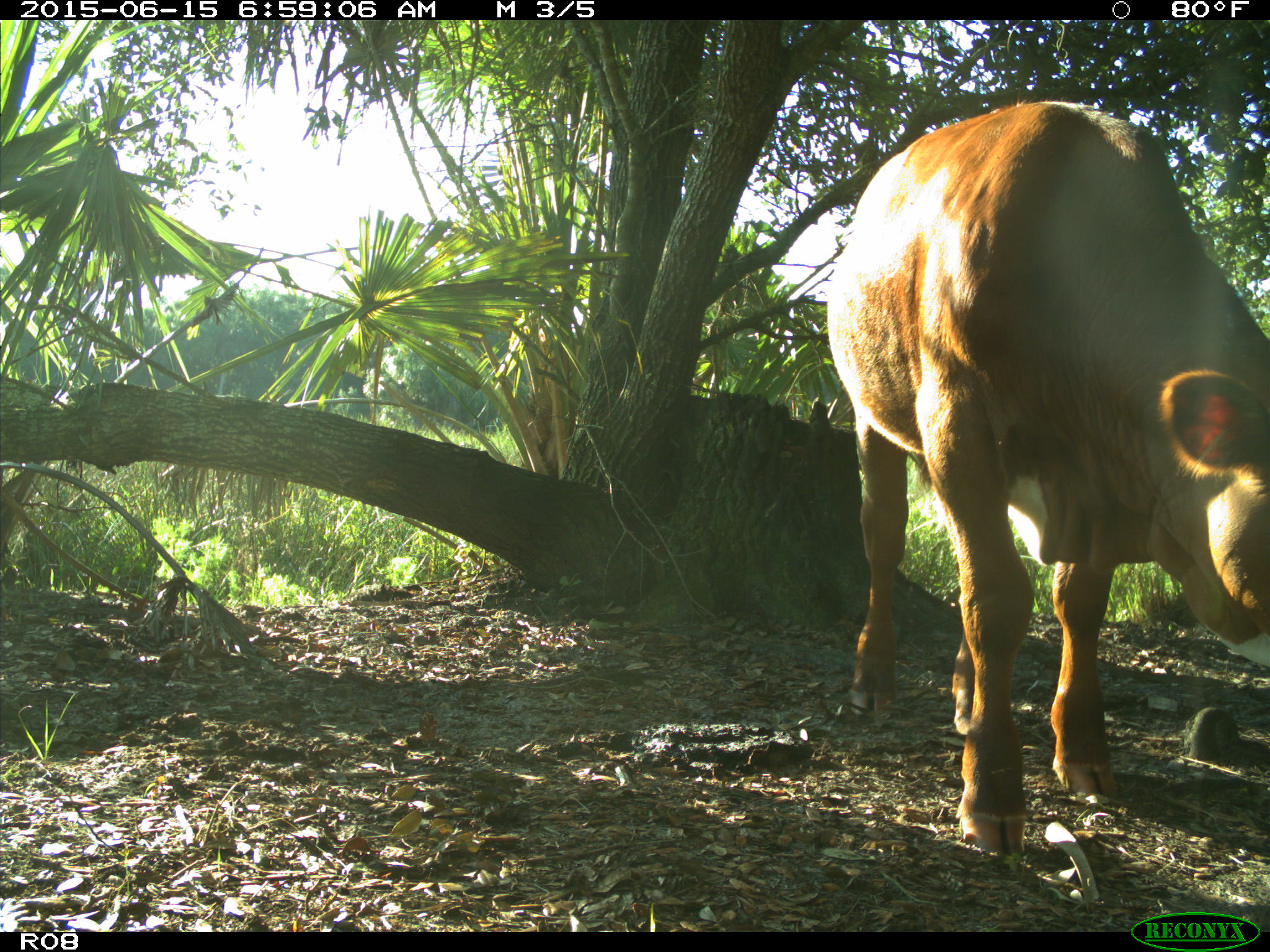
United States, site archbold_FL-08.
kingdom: Animalia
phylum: Chordata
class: Mammalia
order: Artiodactyla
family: Bovidae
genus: Bos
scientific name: Bos taurus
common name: domestic cow